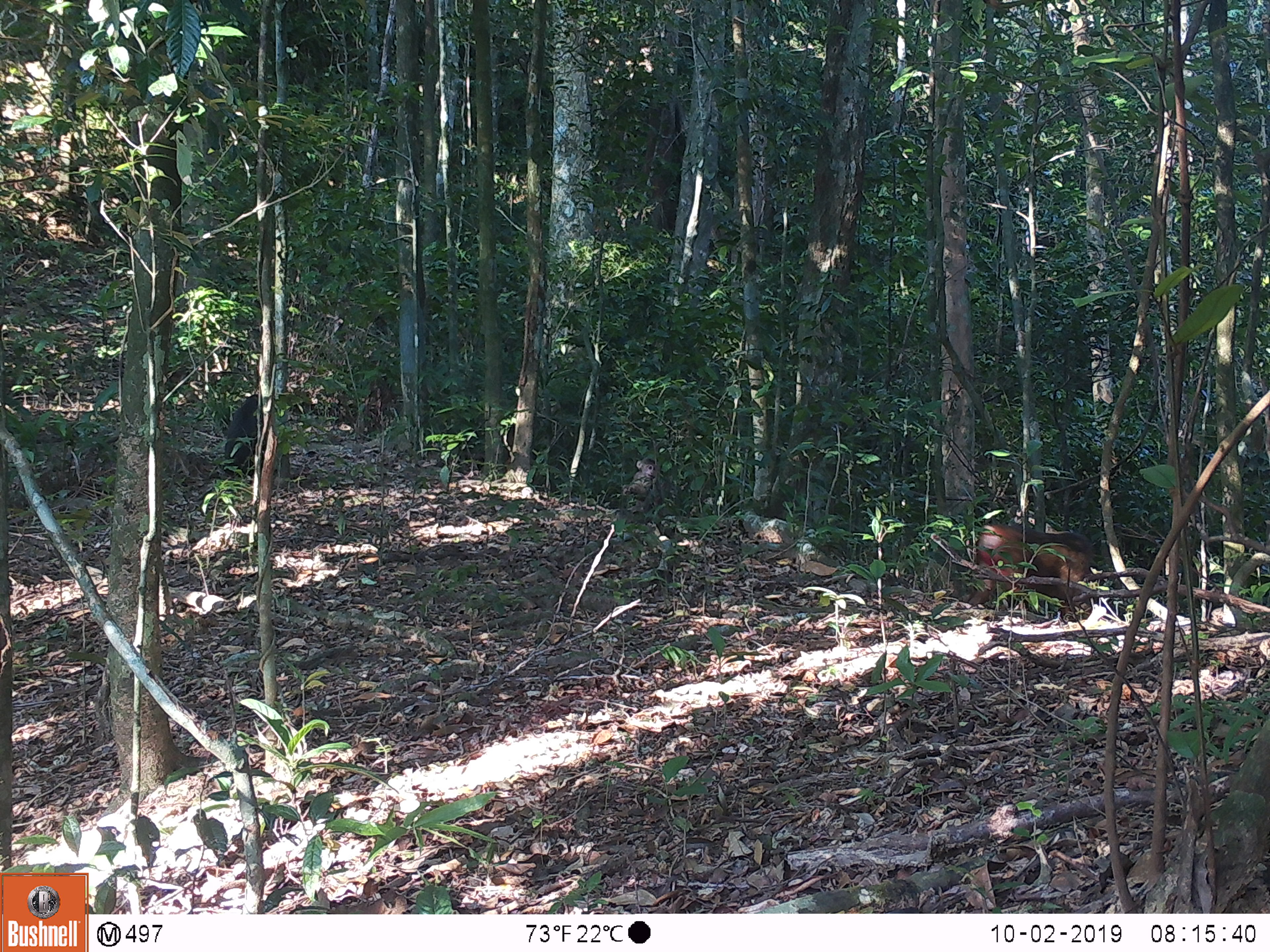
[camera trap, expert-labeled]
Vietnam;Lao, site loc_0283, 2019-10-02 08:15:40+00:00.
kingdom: Animalia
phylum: Chordata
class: Mammalia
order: Primates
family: Cercopithecidae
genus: Macaca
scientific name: Macaca arctoides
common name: stump-tailed macaque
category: stump tailed macaque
Stump tailed macaque (stump-tailed macaque) (Macaca arctoides). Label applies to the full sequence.